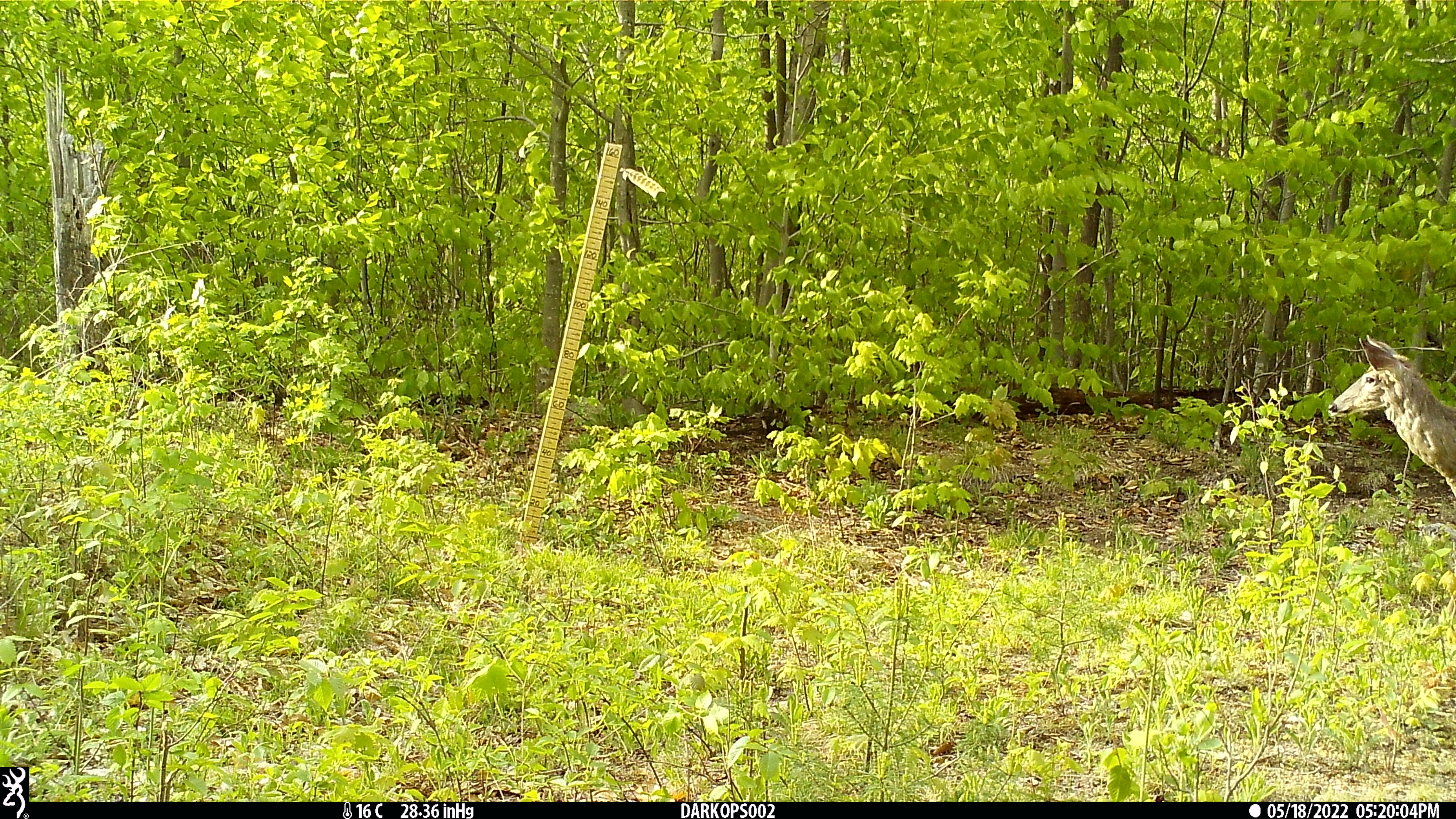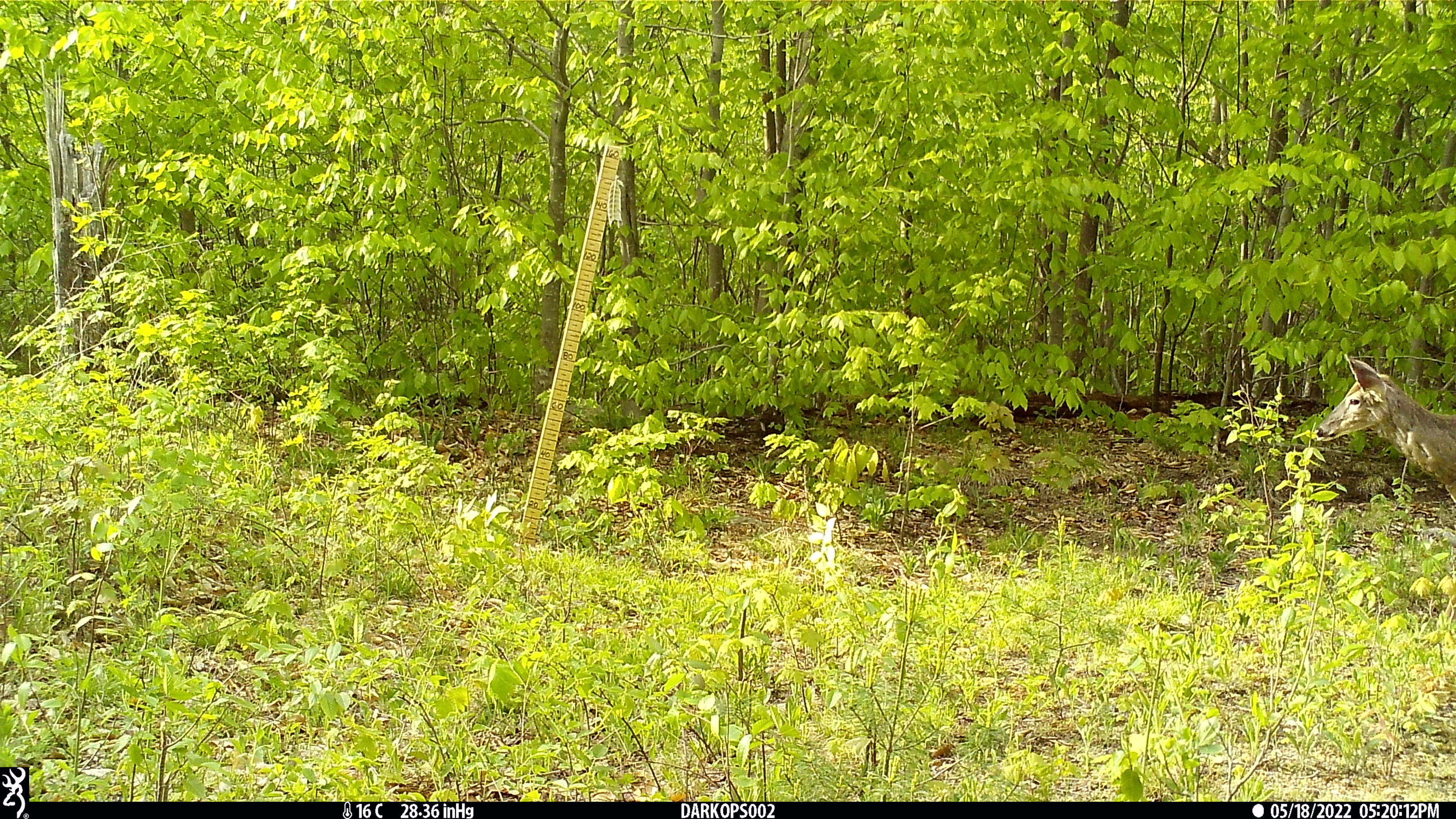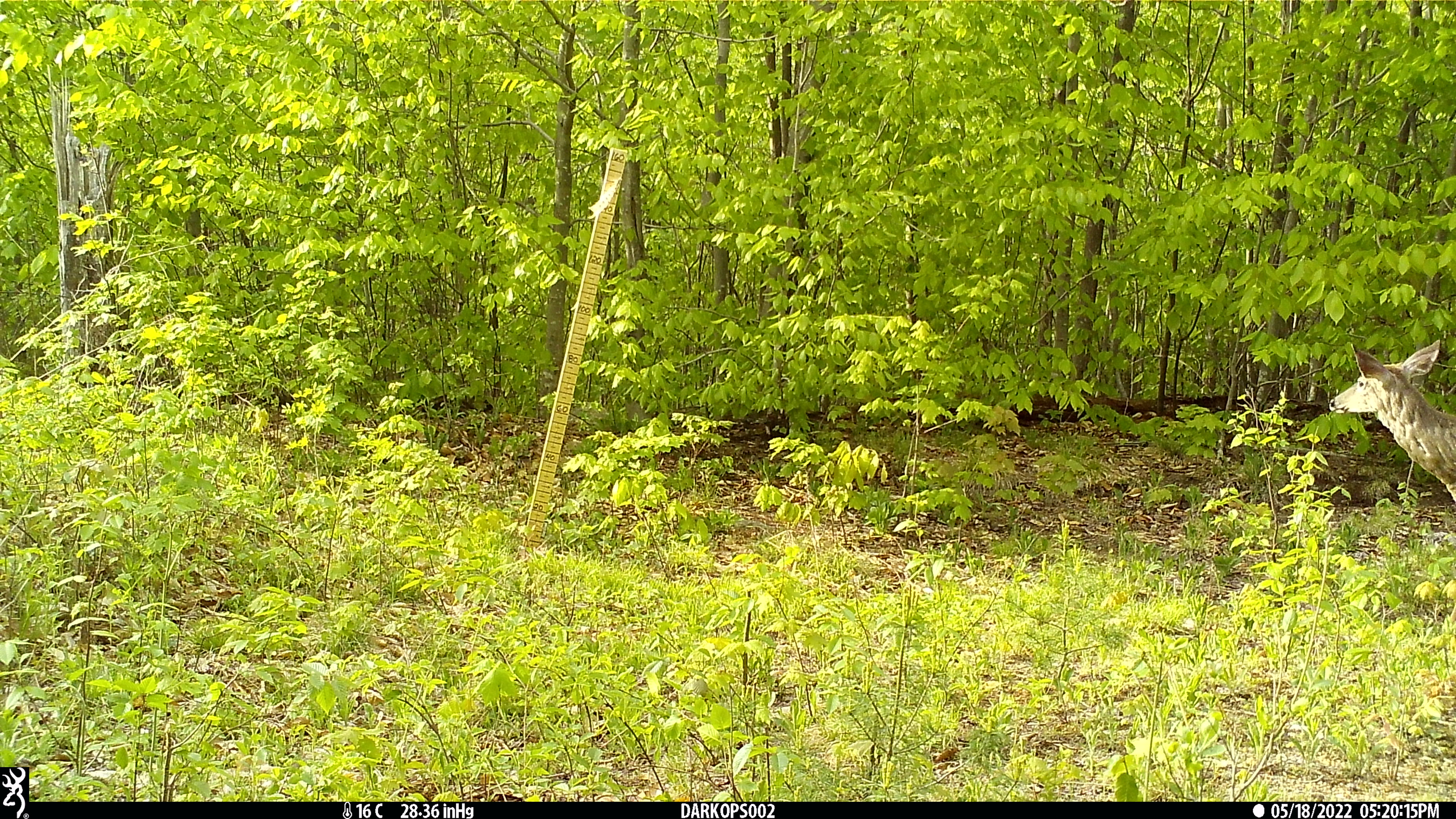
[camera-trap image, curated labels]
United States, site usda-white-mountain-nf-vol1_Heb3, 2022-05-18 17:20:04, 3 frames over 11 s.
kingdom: Animalia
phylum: Chordata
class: Mammalia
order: Artiodactyla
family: Cervidae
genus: Odocoileus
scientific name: Odocoileus virginianus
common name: white-tailed deer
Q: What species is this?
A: White-tailed deer (Odocoileus virginianus).